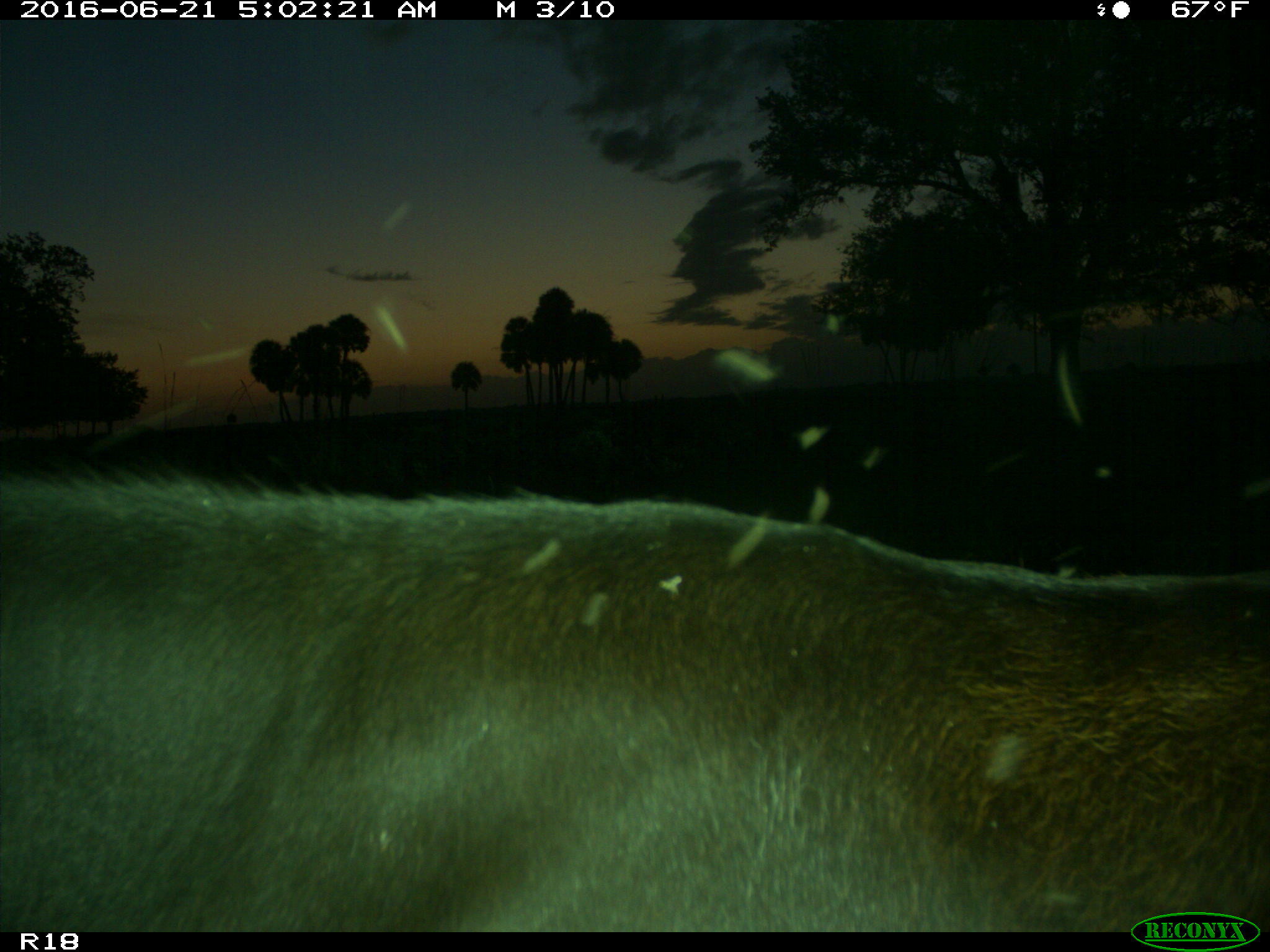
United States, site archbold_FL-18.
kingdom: Animalia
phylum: Chordata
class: Mammalia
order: Artiodactyla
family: Bovidae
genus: Bos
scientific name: Bos taurus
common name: domestic cow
Bos taurus (domestic cow).